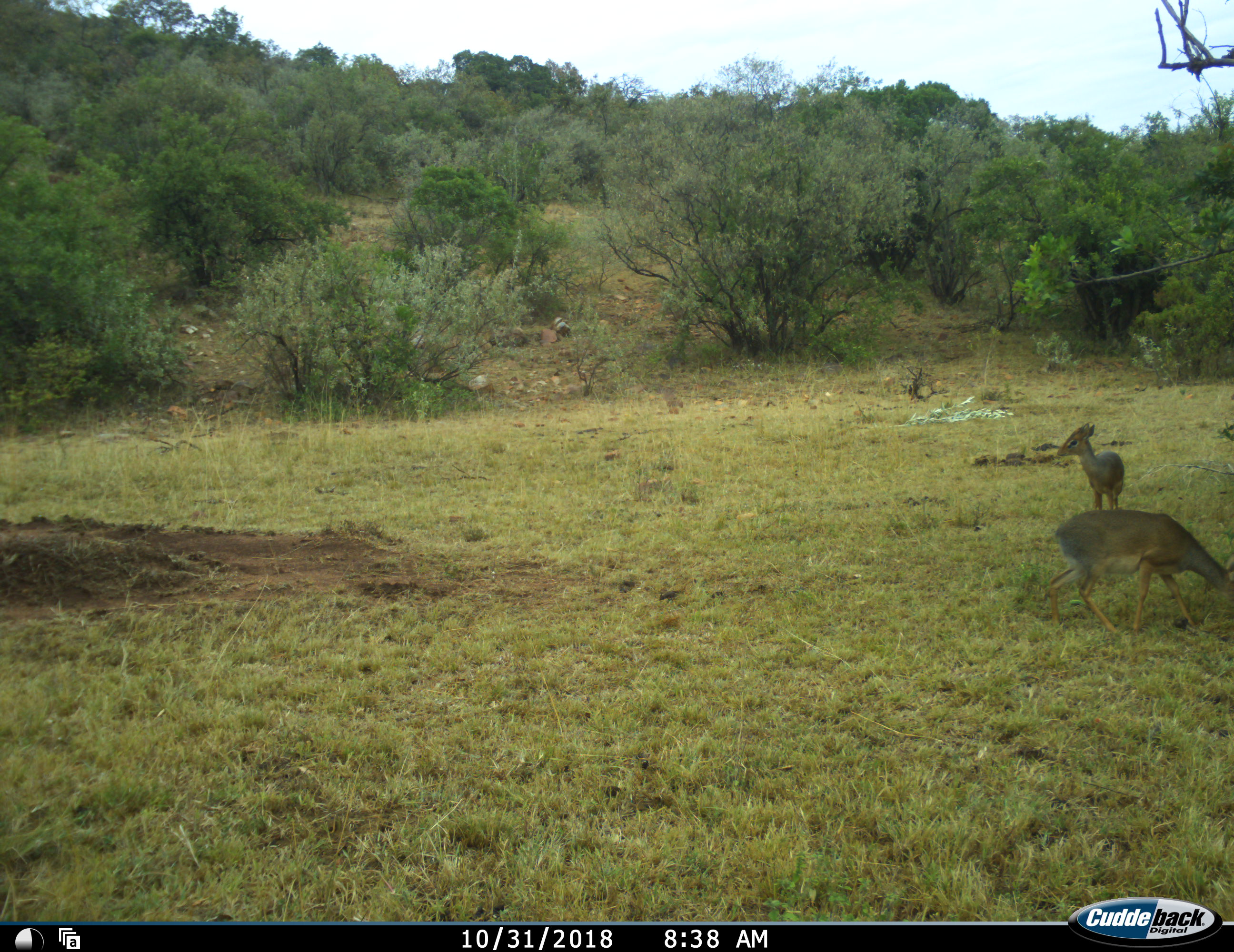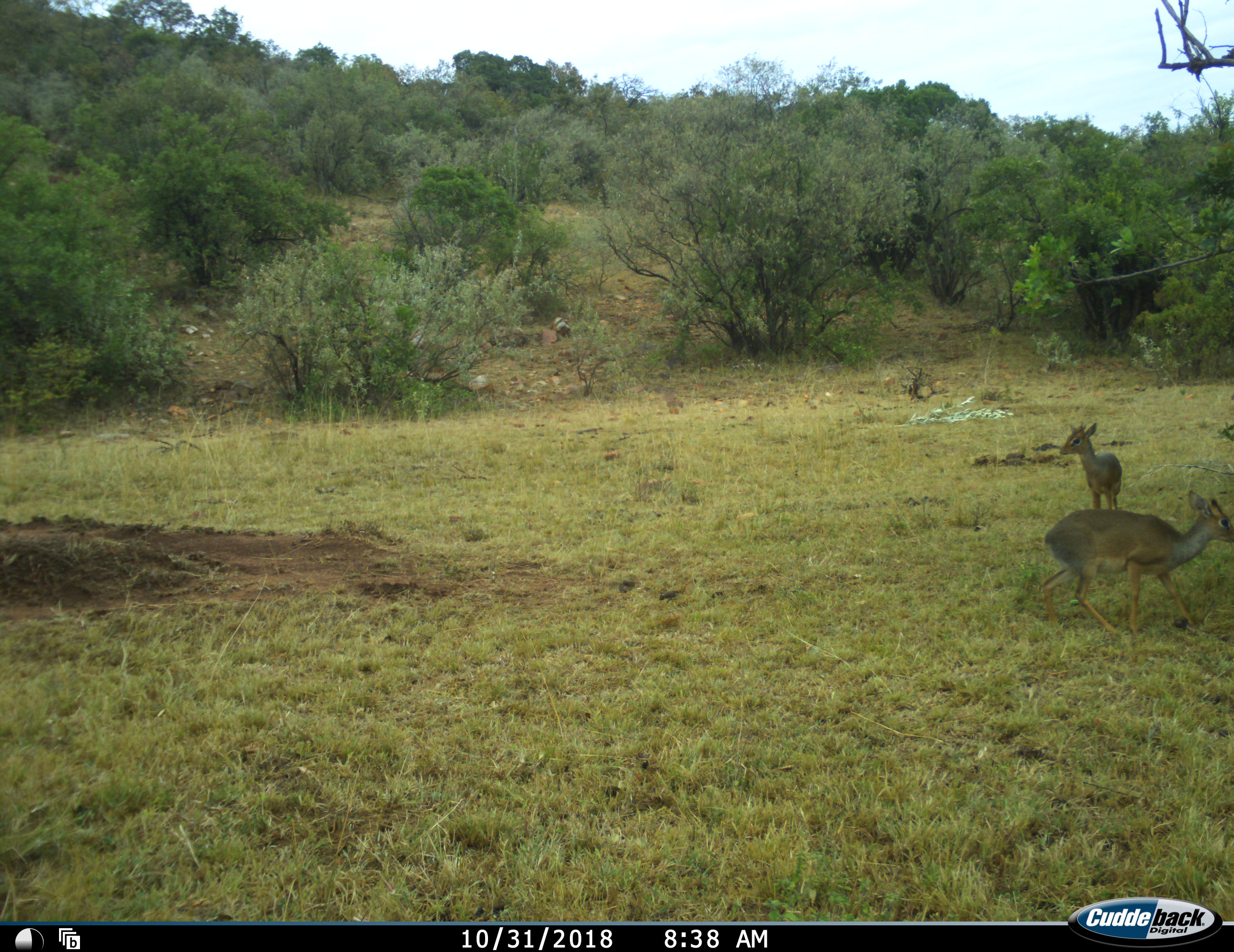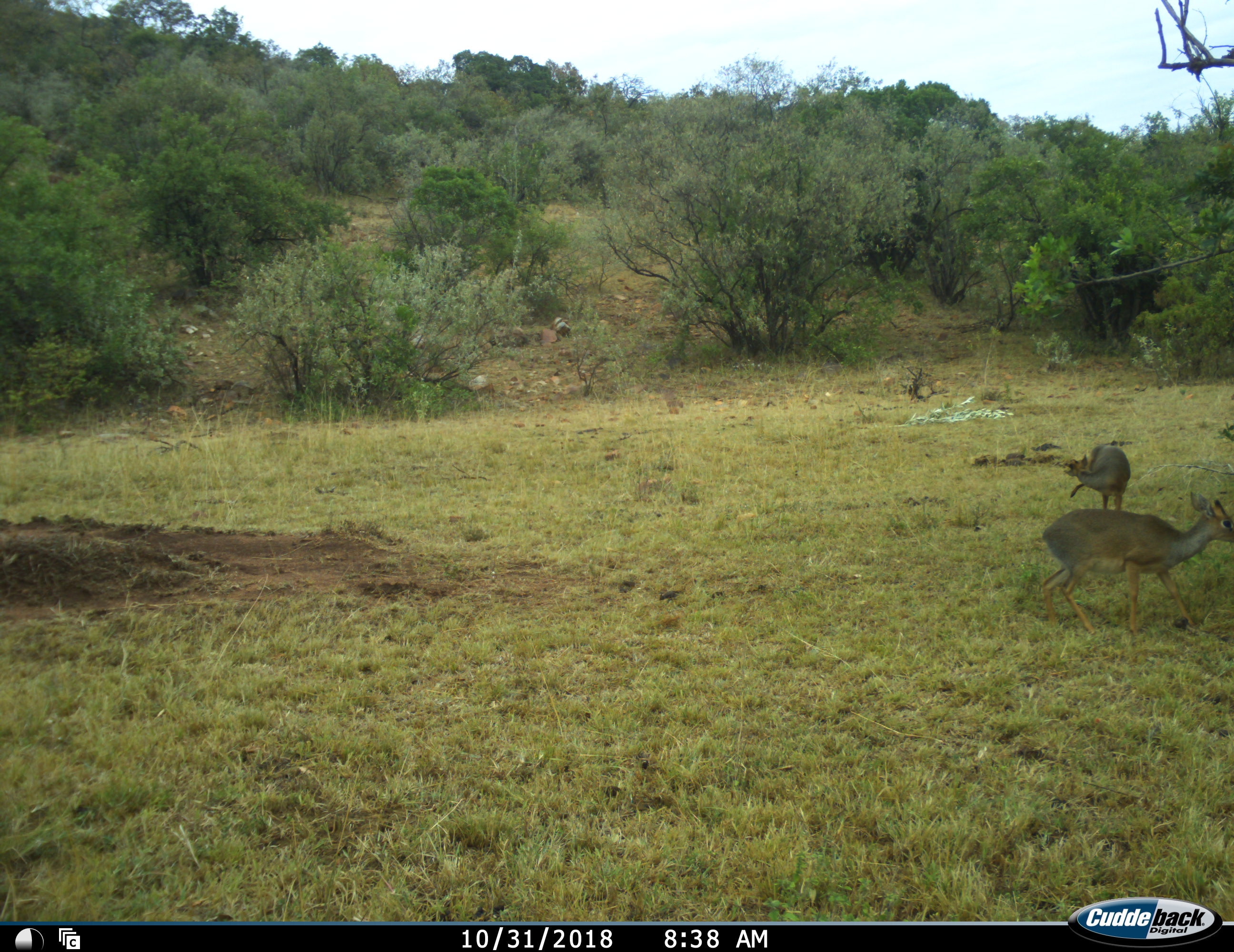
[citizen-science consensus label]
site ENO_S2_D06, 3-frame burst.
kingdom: Animalia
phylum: Chordata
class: Mammalia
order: Artiodactyla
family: Bovidae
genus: Madoqua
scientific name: Madoqua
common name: dik-dik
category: dikdik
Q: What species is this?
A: Dikdik (dik-dik) (Madoqua).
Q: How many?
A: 2.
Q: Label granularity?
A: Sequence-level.